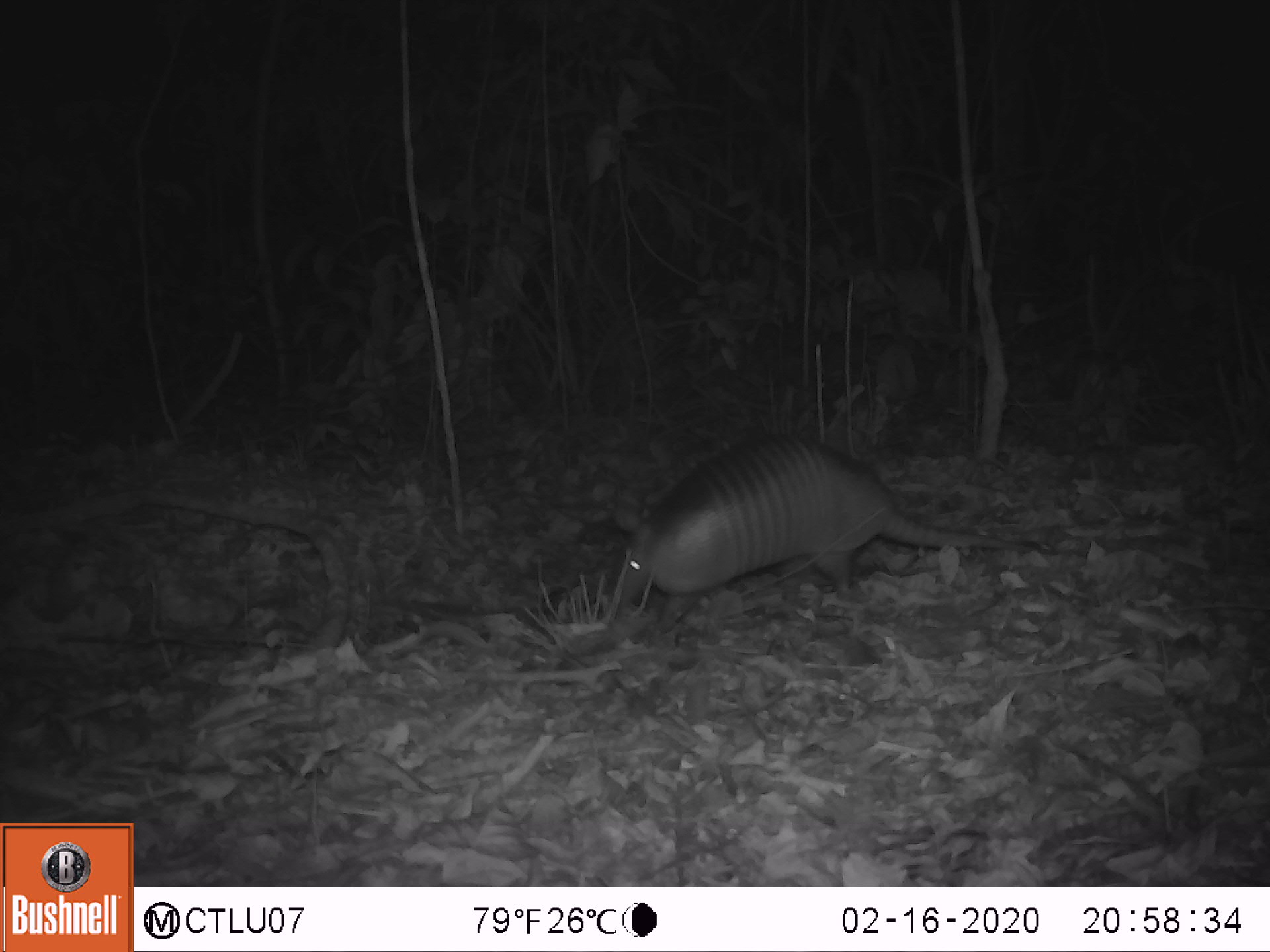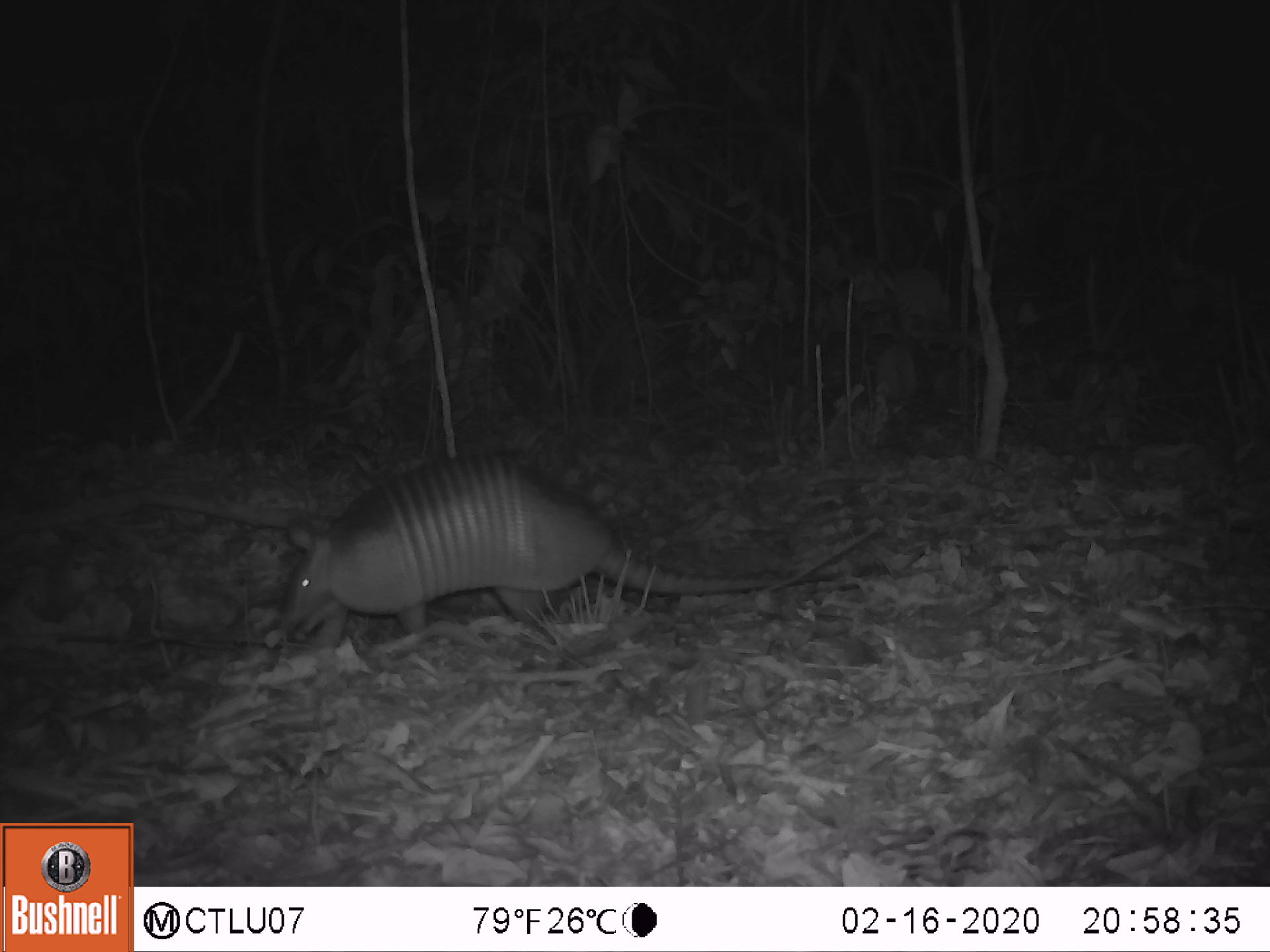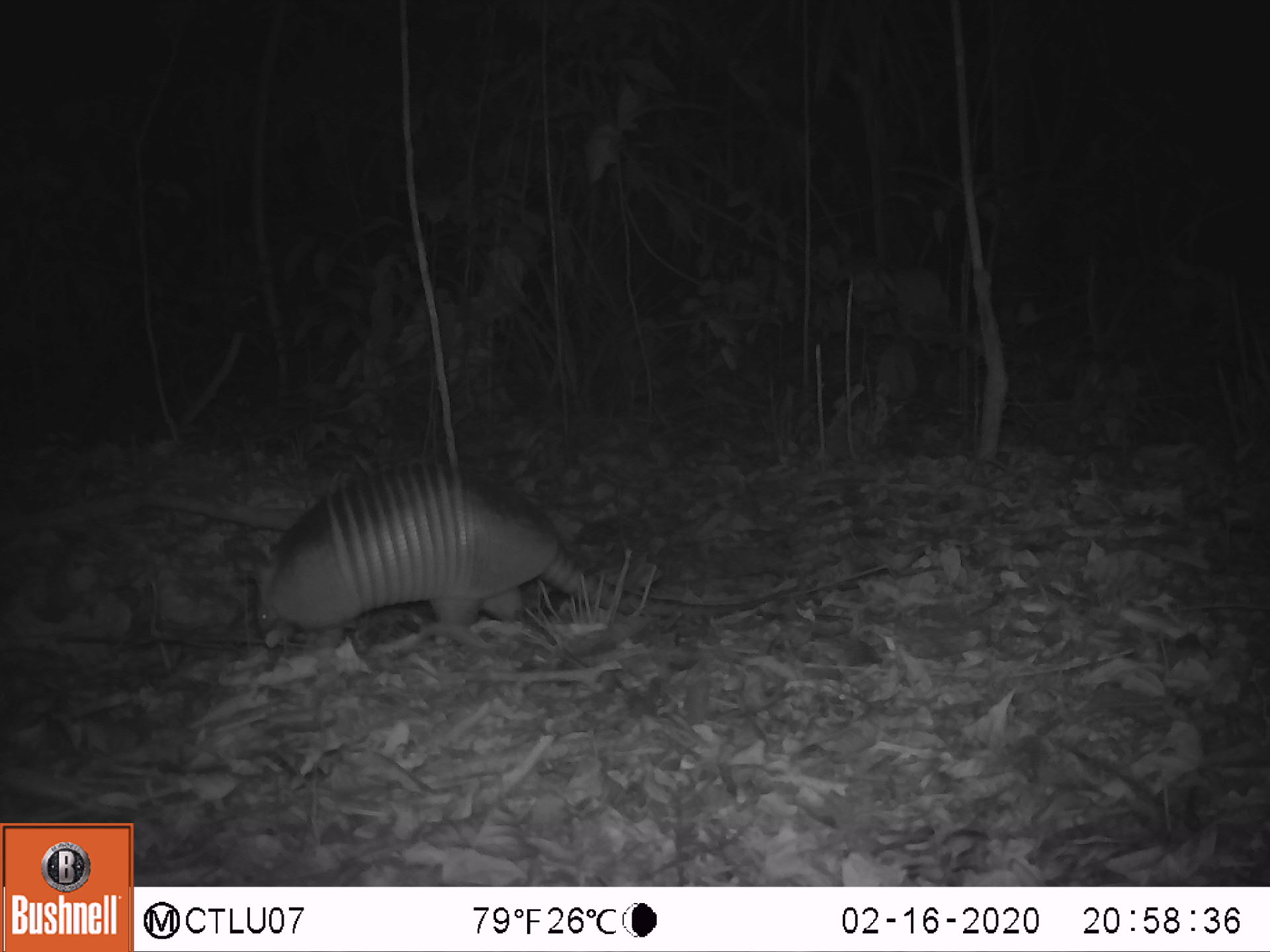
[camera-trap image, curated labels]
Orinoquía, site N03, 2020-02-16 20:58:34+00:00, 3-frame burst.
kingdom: Animalia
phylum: Chordata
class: Mammalia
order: Cingulata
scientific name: Cingulata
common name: armadillo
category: unknown armadillo